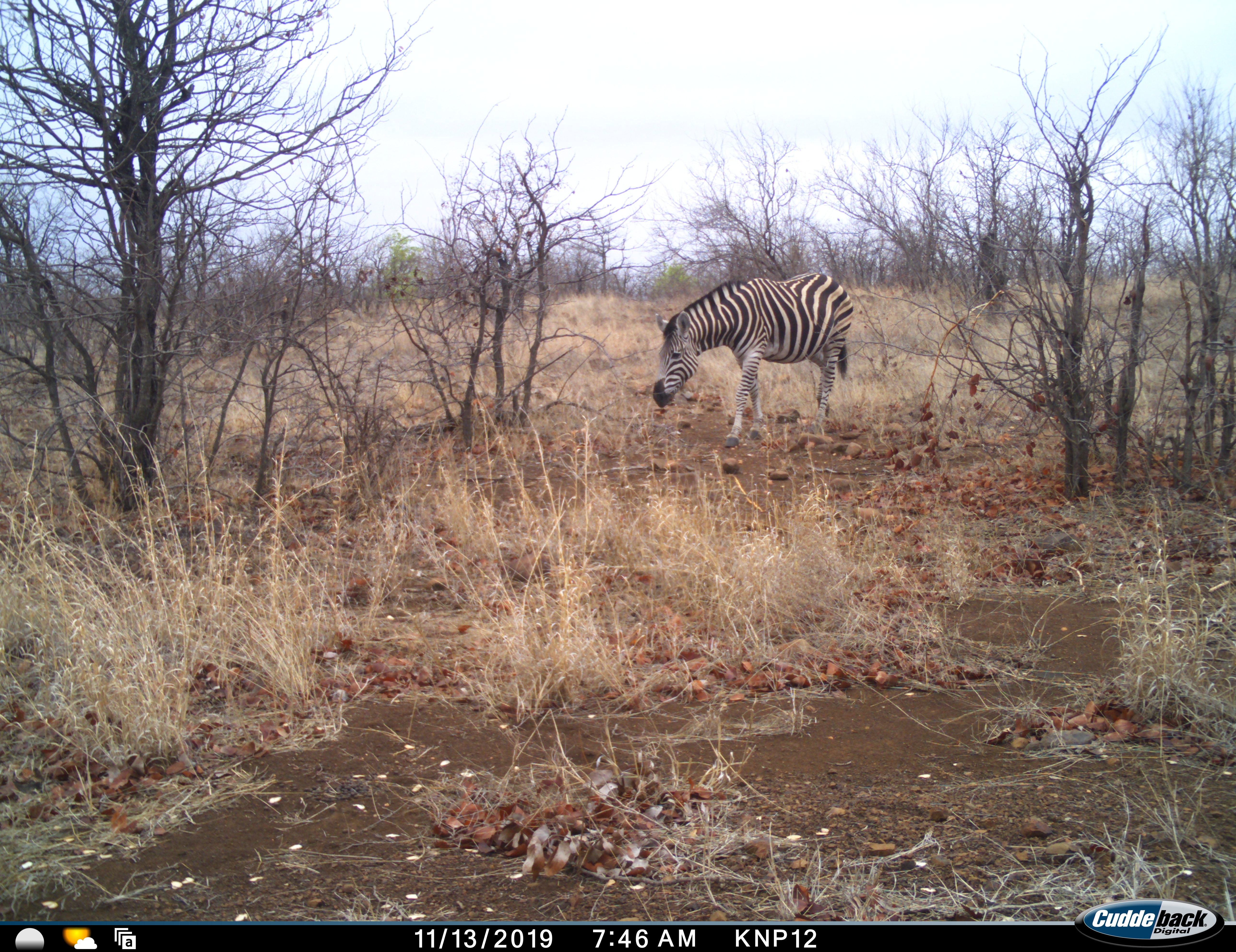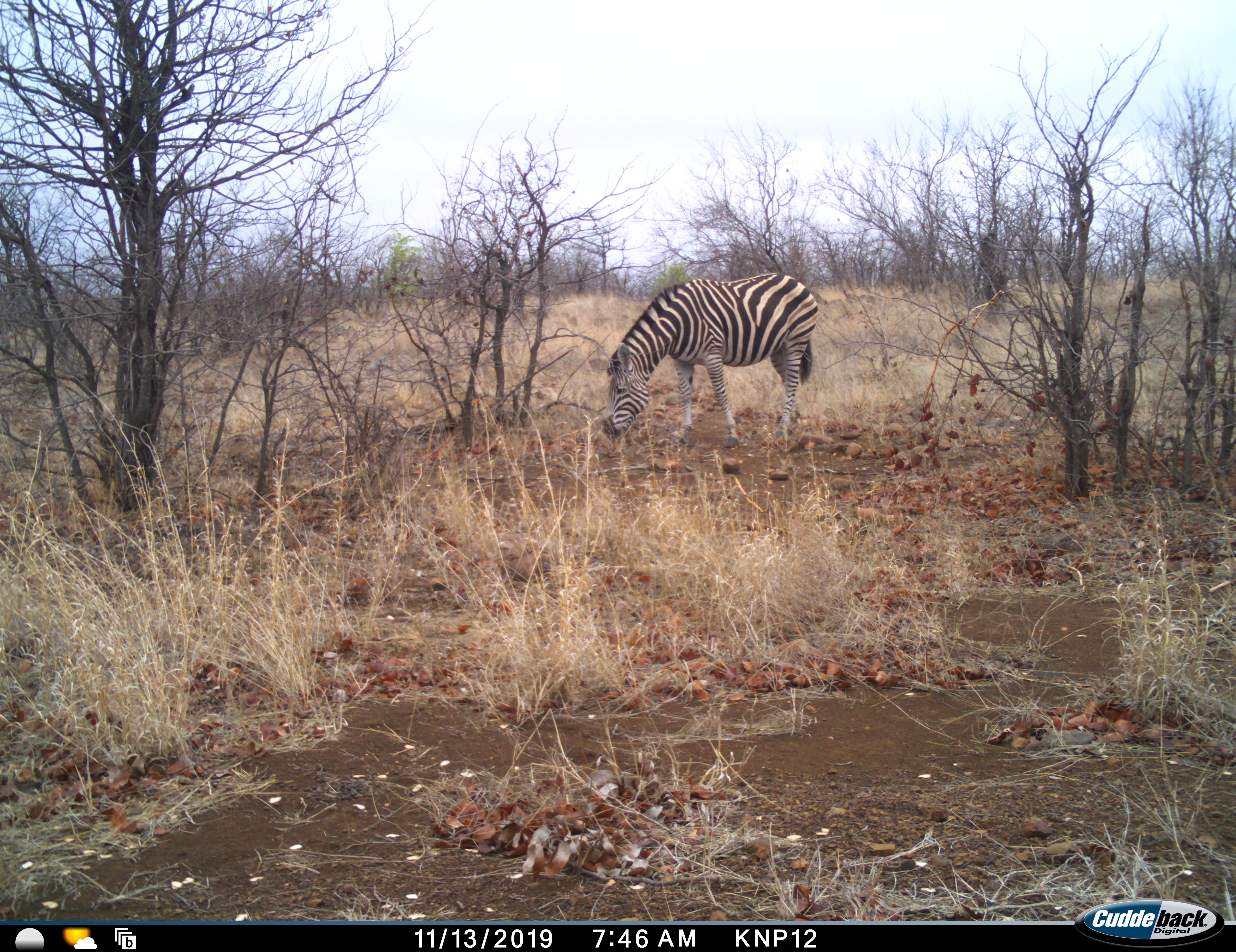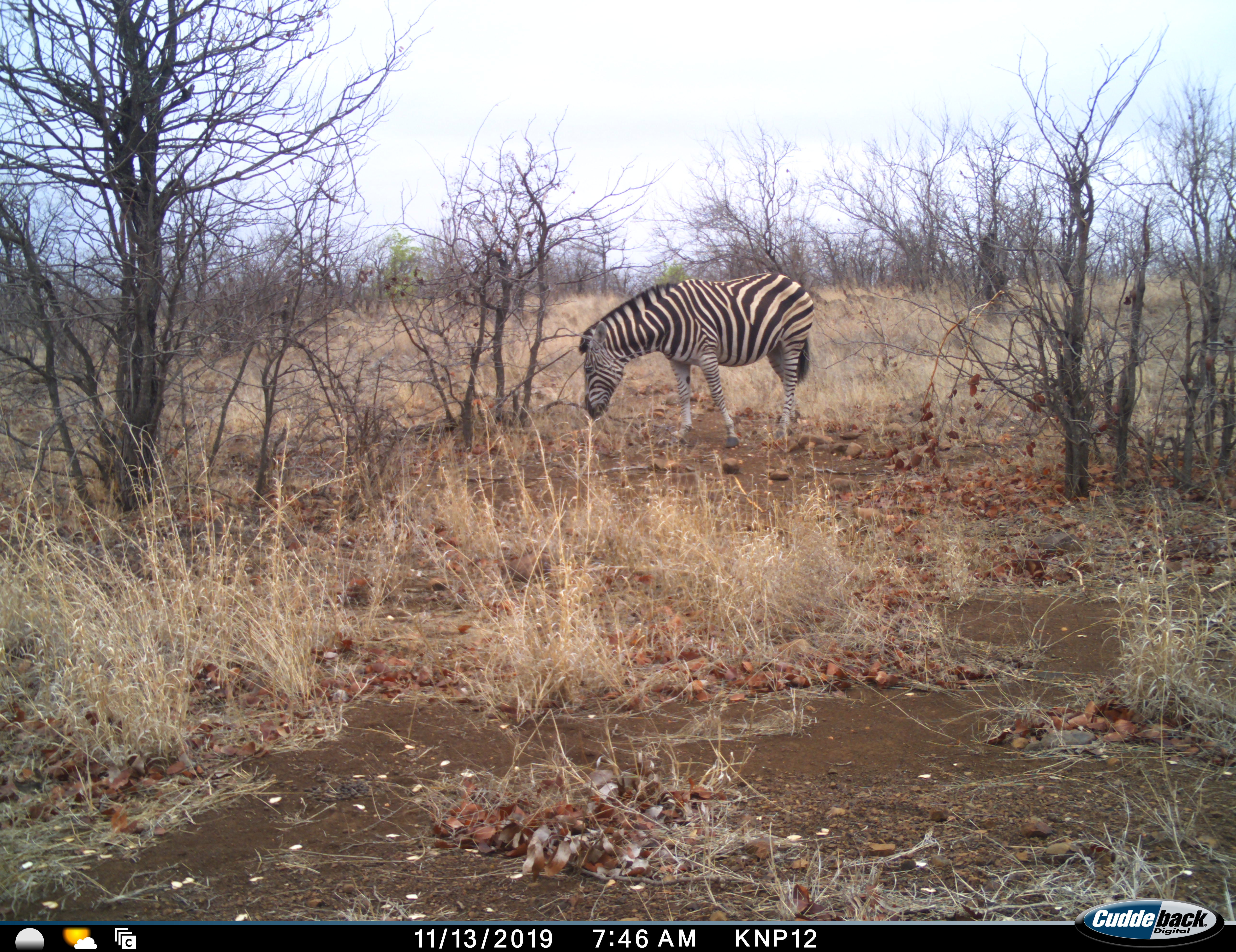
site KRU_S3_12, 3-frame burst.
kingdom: Animalia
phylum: Chordata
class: Mammalia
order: Perissodactyla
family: Equidae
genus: Equus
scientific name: Equus quagga burchellii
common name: burchell's zebra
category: zebraburchells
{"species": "zebraburchells (burchell's zebra) (Equus quagga burchellii)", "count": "1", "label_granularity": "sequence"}